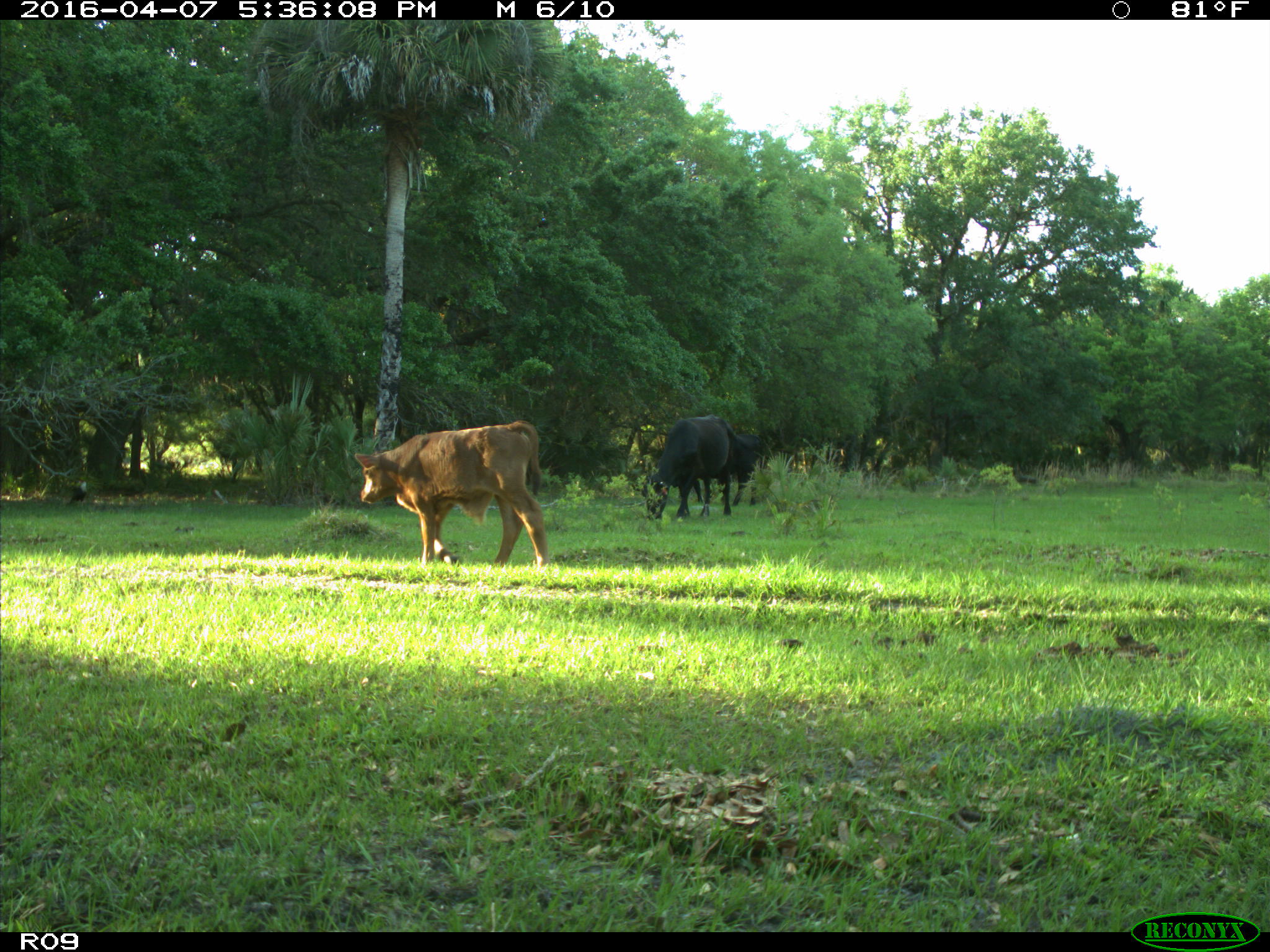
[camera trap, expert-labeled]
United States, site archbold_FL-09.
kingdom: Animalia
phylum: Chordata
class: Mammalia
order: Artiodactyla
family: Bovidae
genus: Bos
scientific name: Bos taurus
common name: domestic cow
Bos taurus (domestic cow).